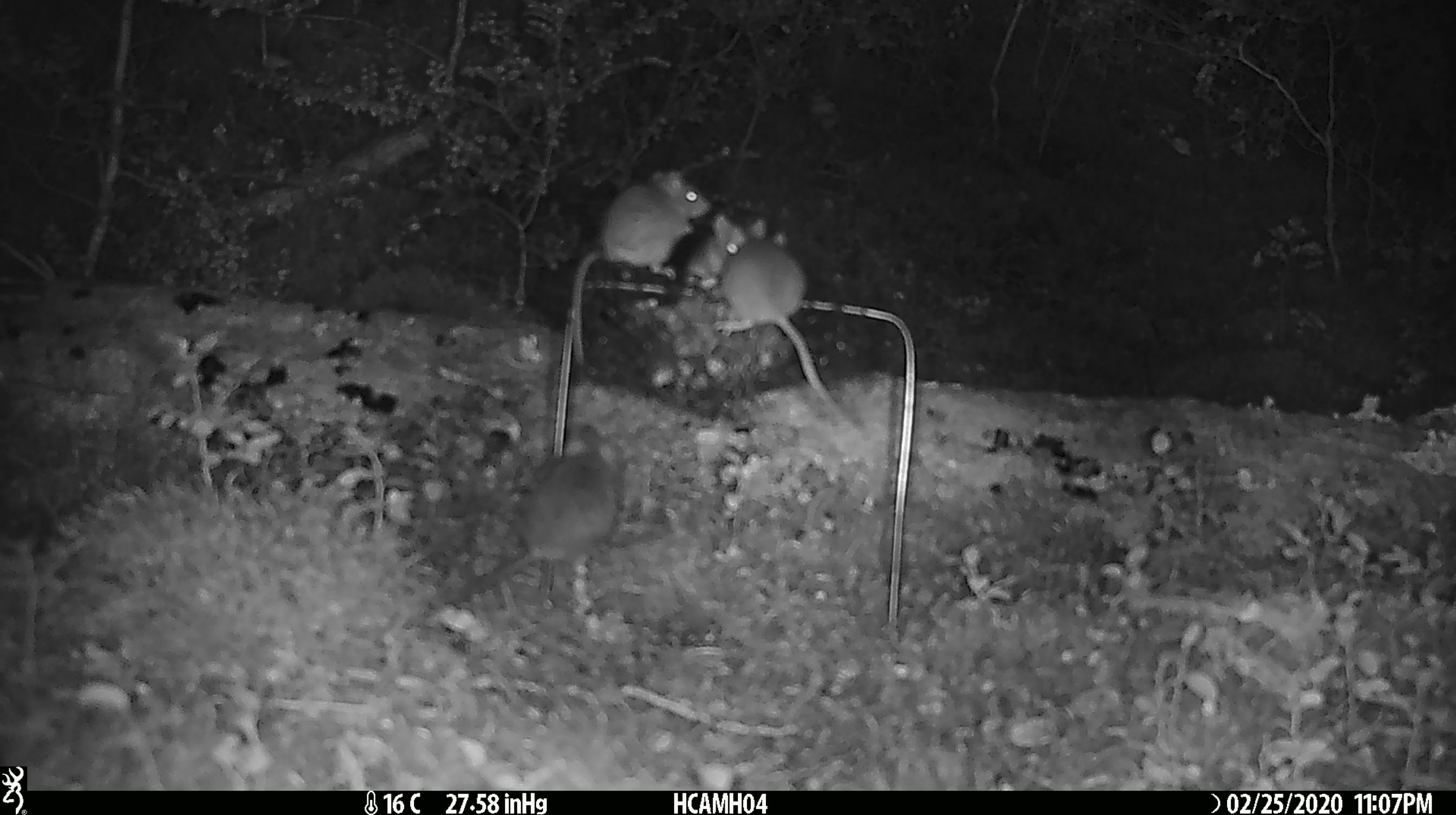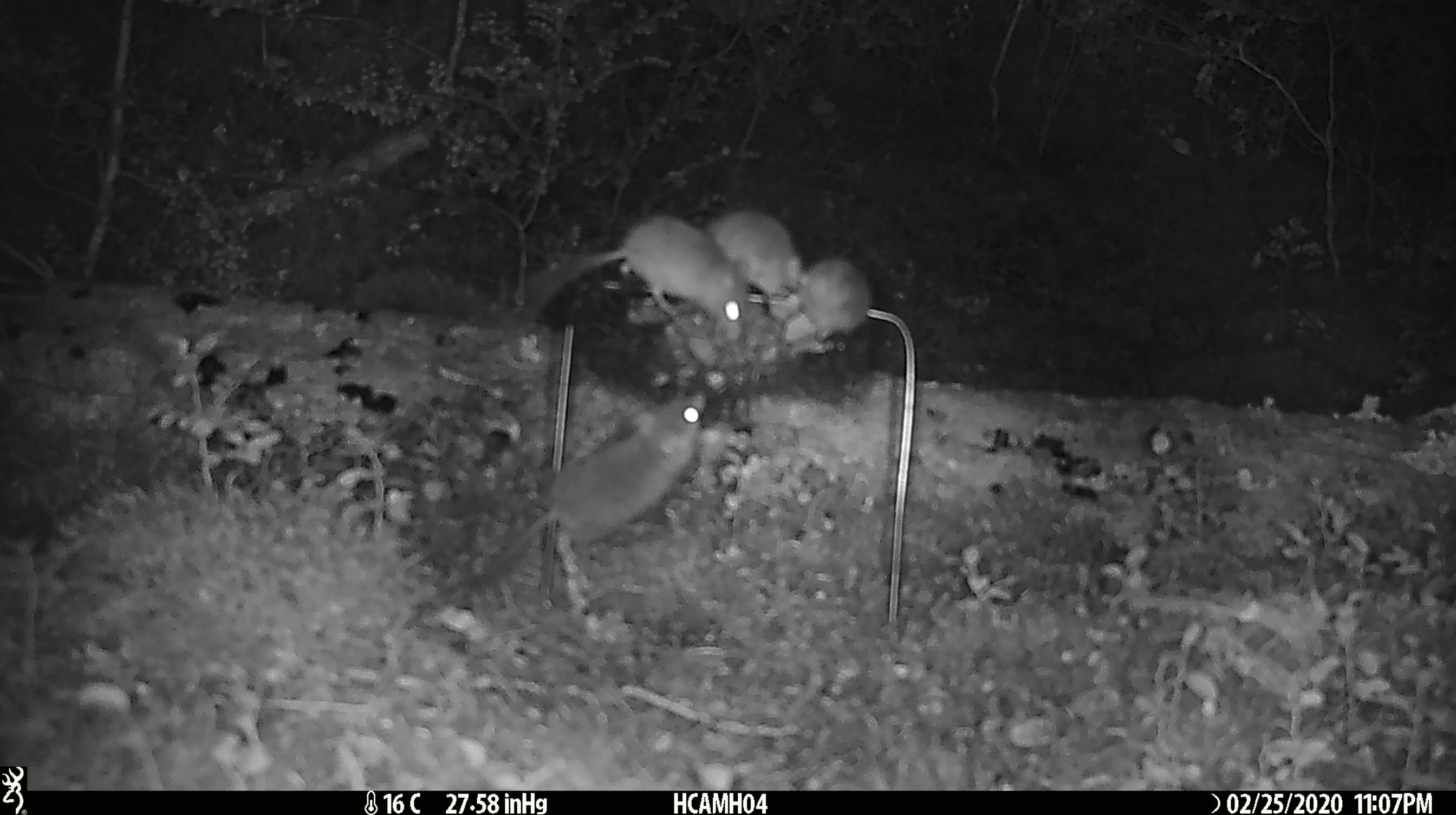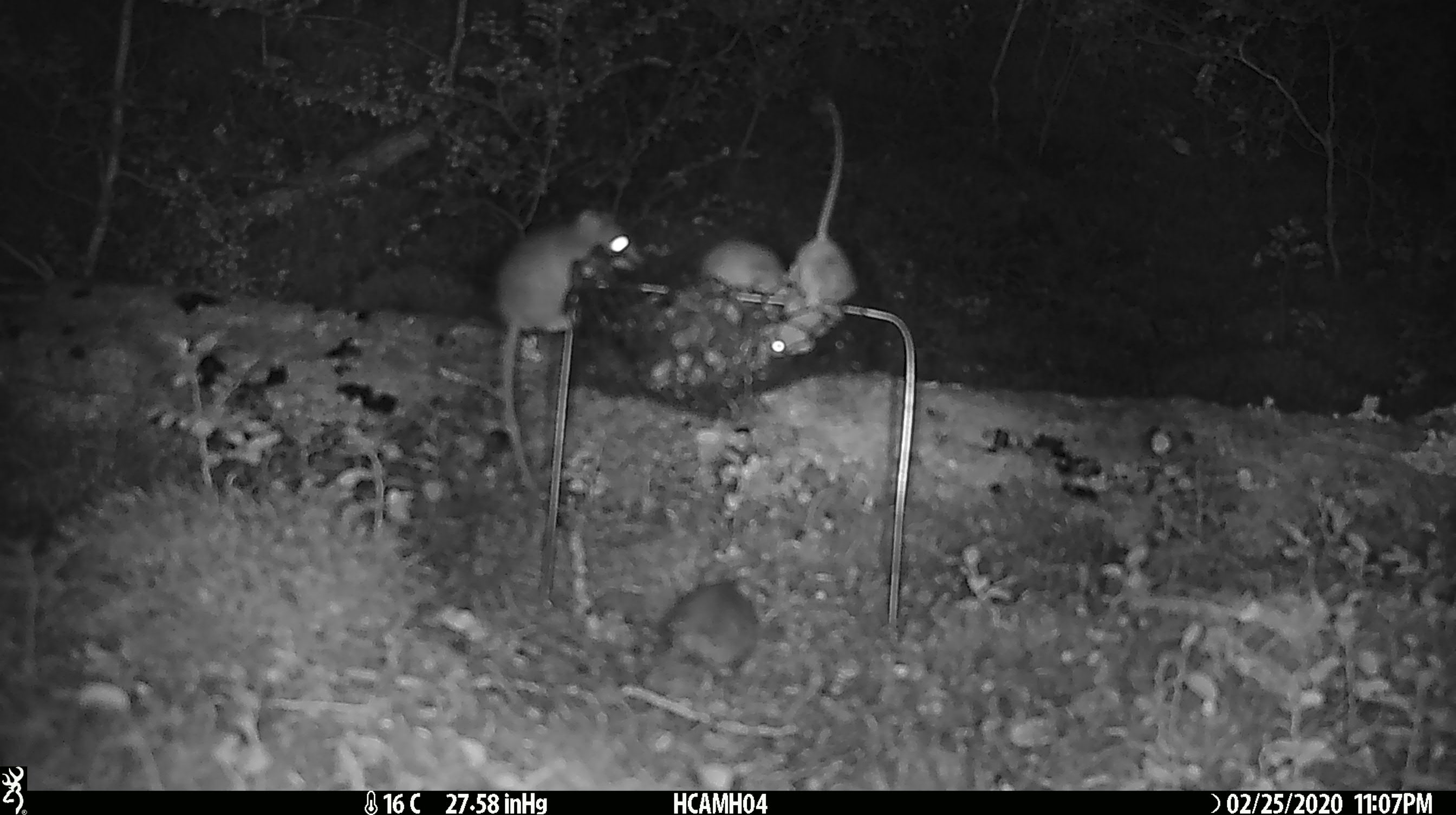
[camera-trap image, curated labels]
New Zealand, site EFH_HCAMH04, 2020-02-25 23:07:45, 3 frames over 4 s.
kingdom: Animalia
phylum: Chordata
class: Mammalia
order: Rodentia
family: Muridae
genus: Mus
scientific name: Mus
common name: mouse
Mouse (Mus).